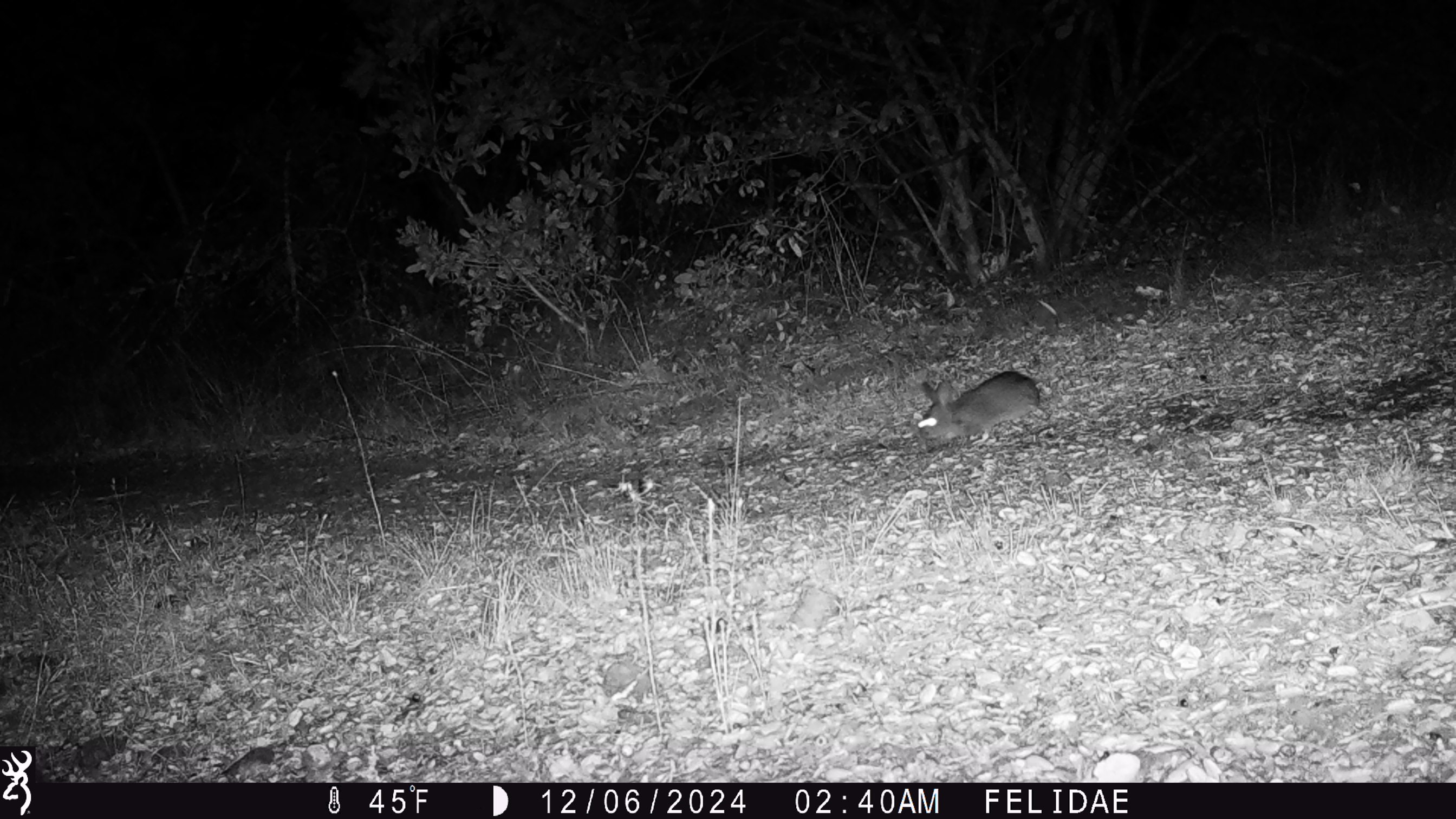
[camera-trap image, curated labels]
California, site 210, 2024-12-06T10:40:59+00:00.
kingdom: Animalia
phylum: Chordata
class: Mammalia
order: Lagomorpha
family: Leporidae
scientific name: Leporidae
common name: rabbit